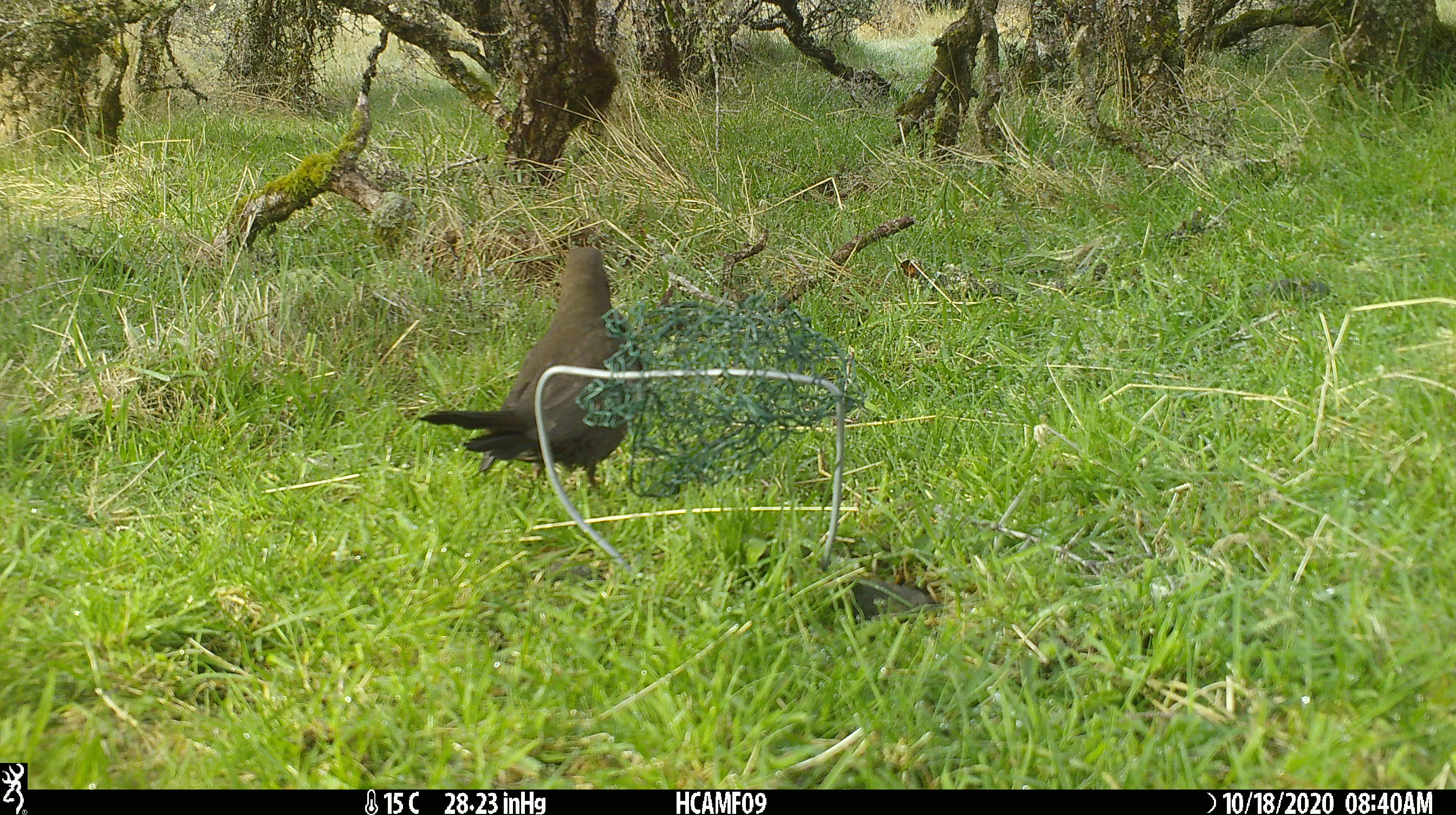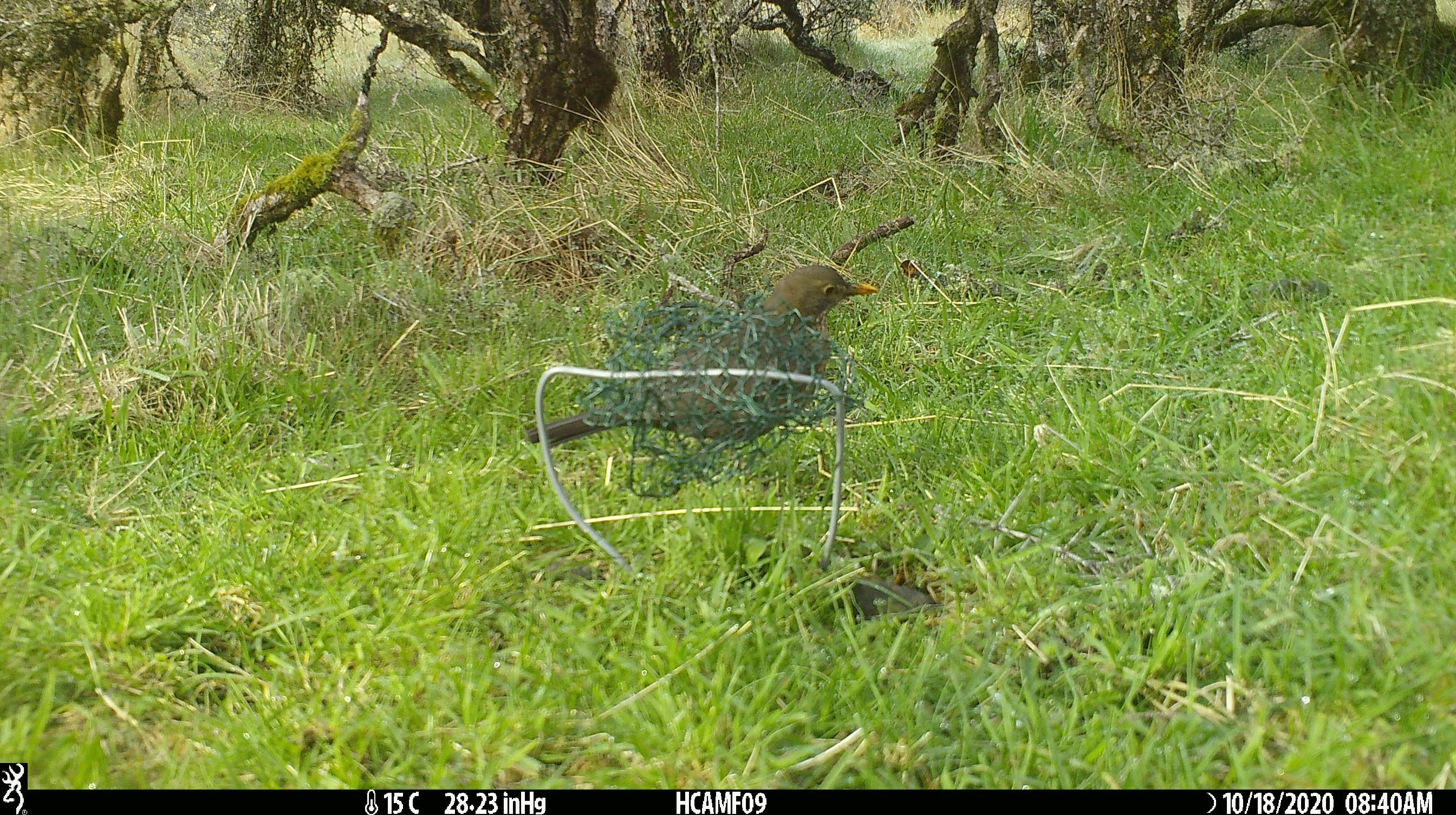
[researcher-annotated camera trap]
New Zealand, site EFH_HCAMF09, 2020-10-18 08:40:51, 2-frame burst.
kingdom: Animalia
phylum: Chordata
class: Aves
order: Passeriformes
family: Turdidae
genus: Turdus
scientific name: Turdus merula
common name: eurasian blackbird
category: blackbird